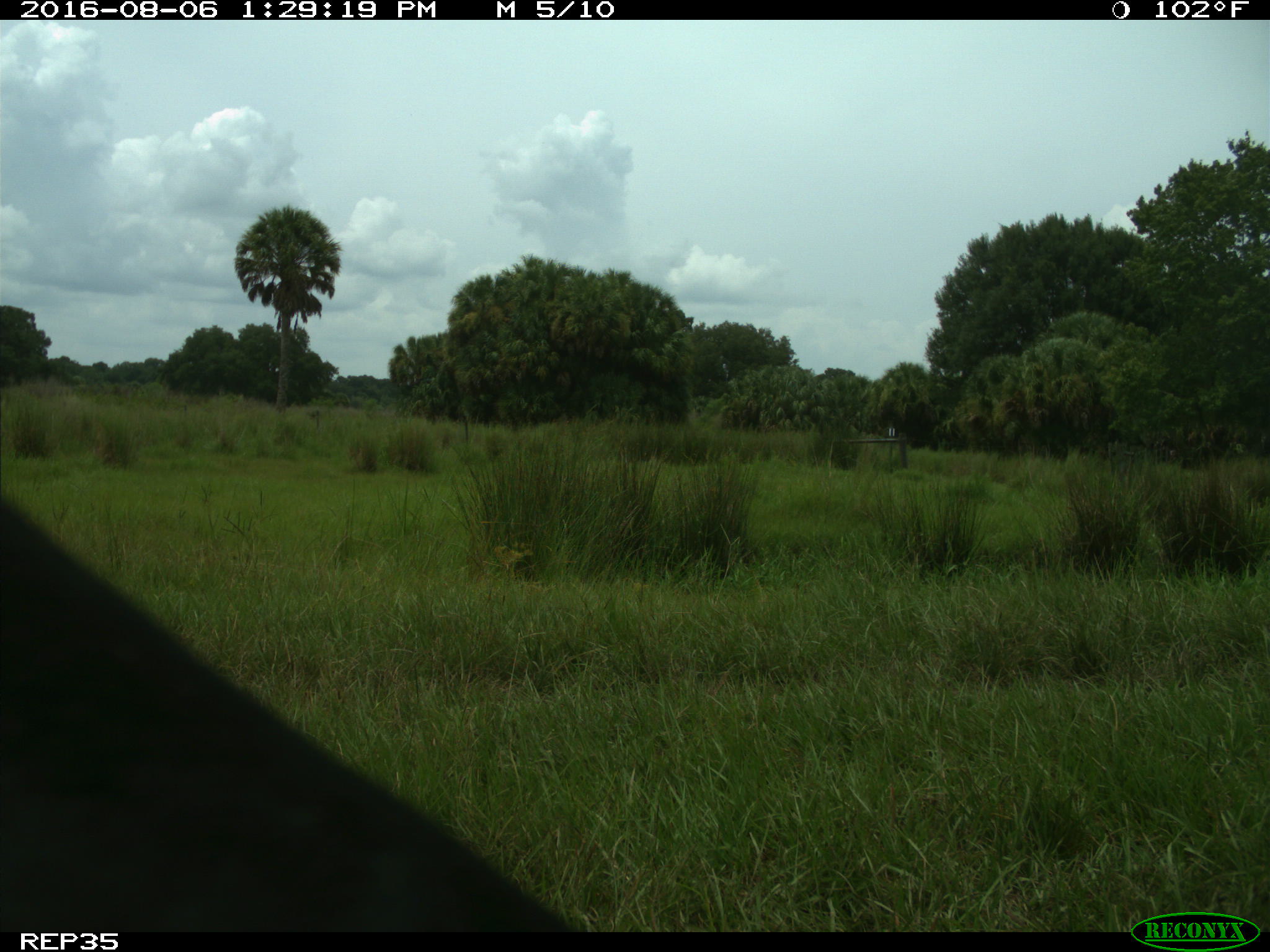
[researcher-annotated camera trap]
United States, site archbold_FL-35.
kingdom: Animalia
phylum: Chordata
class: Mammalia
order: Artiodactyla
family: Bovidae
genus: Bos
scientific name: Bos taurus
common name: domestic cow